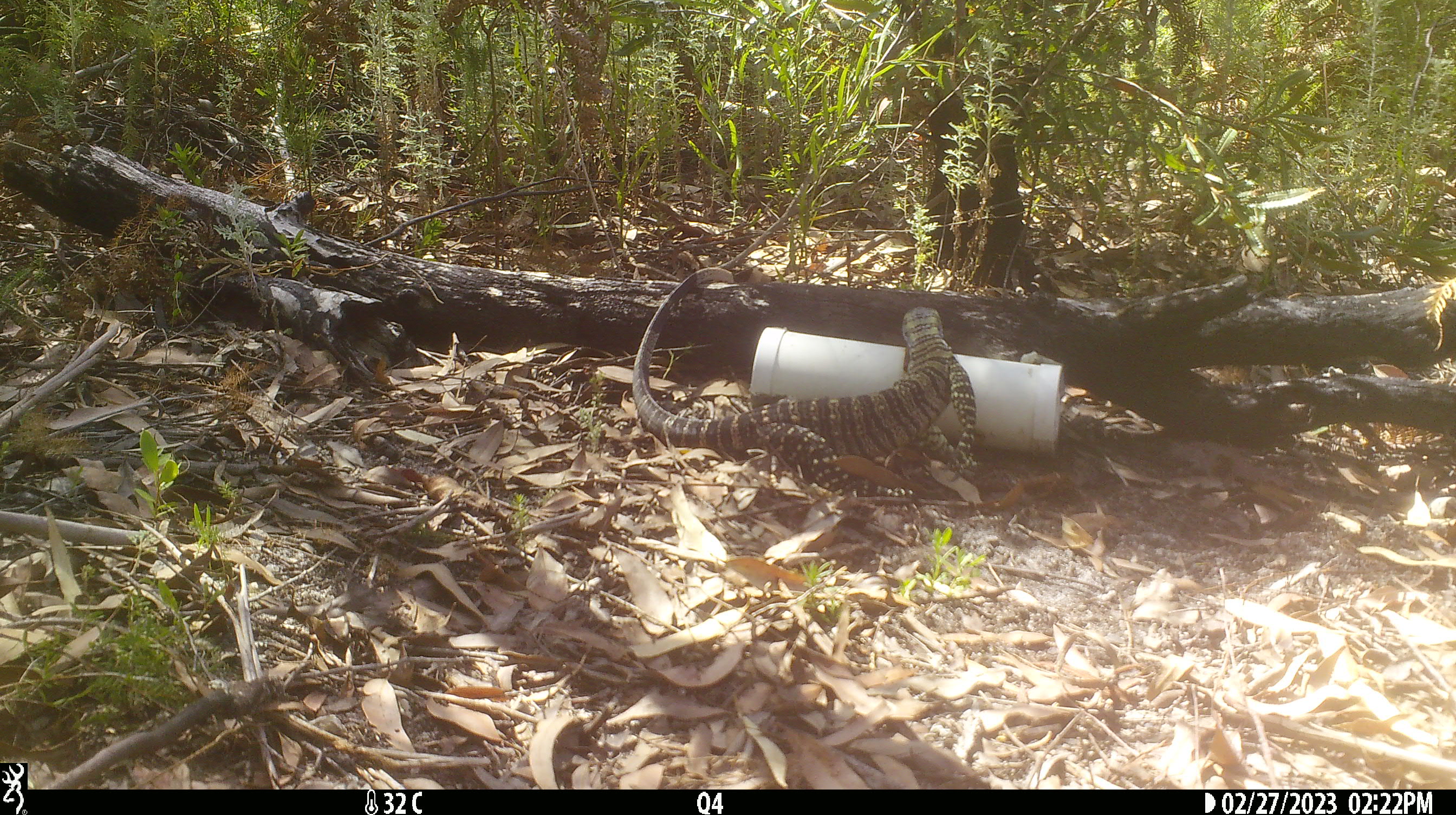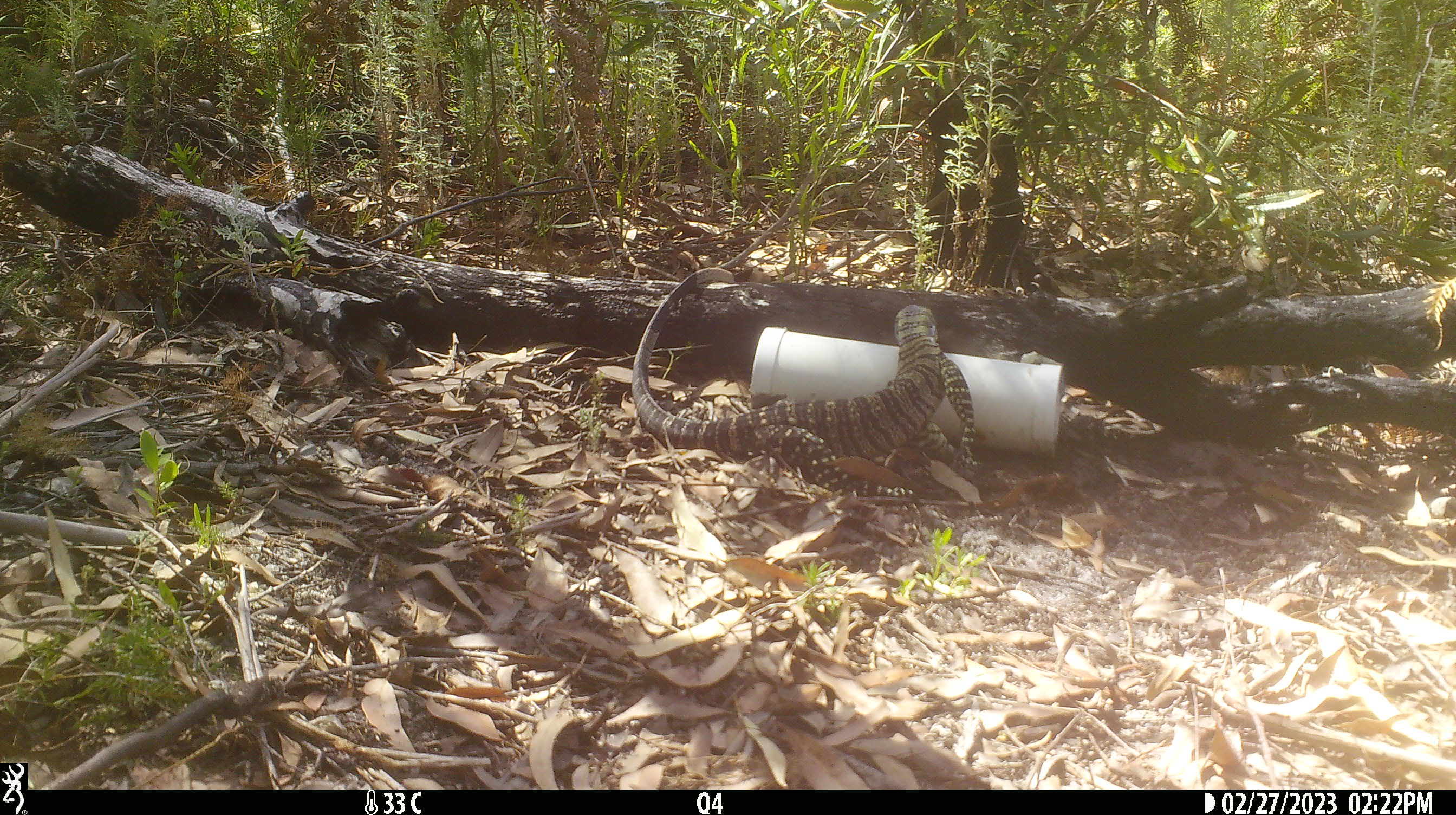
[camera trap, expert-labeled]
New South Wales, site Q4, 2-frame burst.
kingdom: Animalia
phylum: Chordata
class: Reptilia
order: Squamata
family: Varanidae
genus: Varanus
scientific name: Varanus varius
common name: lace monitor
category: goanna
Goanna (lace monitor) (Varanus varius).